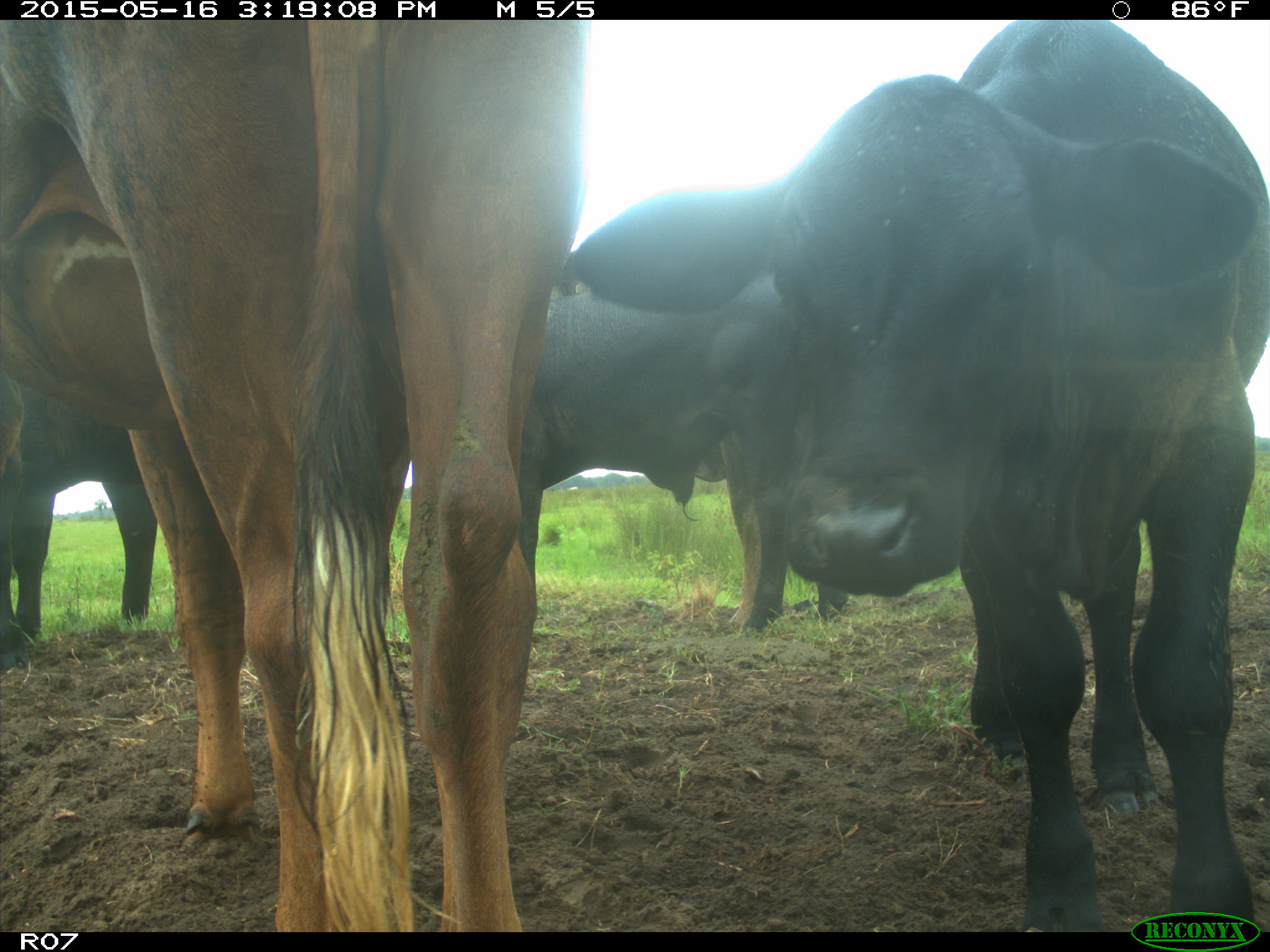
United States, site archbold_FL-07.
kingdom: Animalia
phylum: Chordata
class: Mammalia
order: Artiodactyla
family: Bovidae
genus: Bos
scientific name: Bos taurus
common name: domestic cow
Bos taurus (domestic cow).